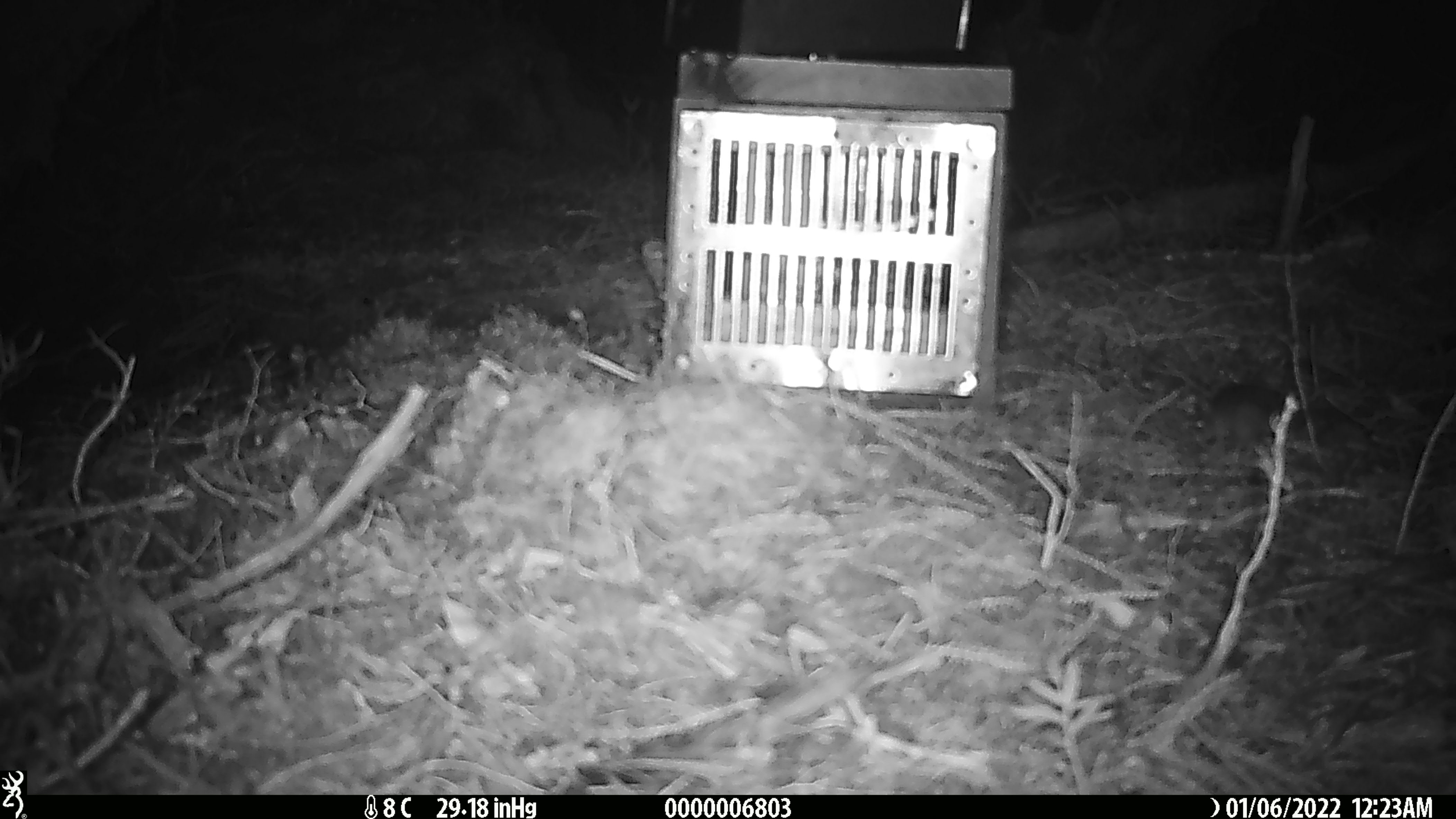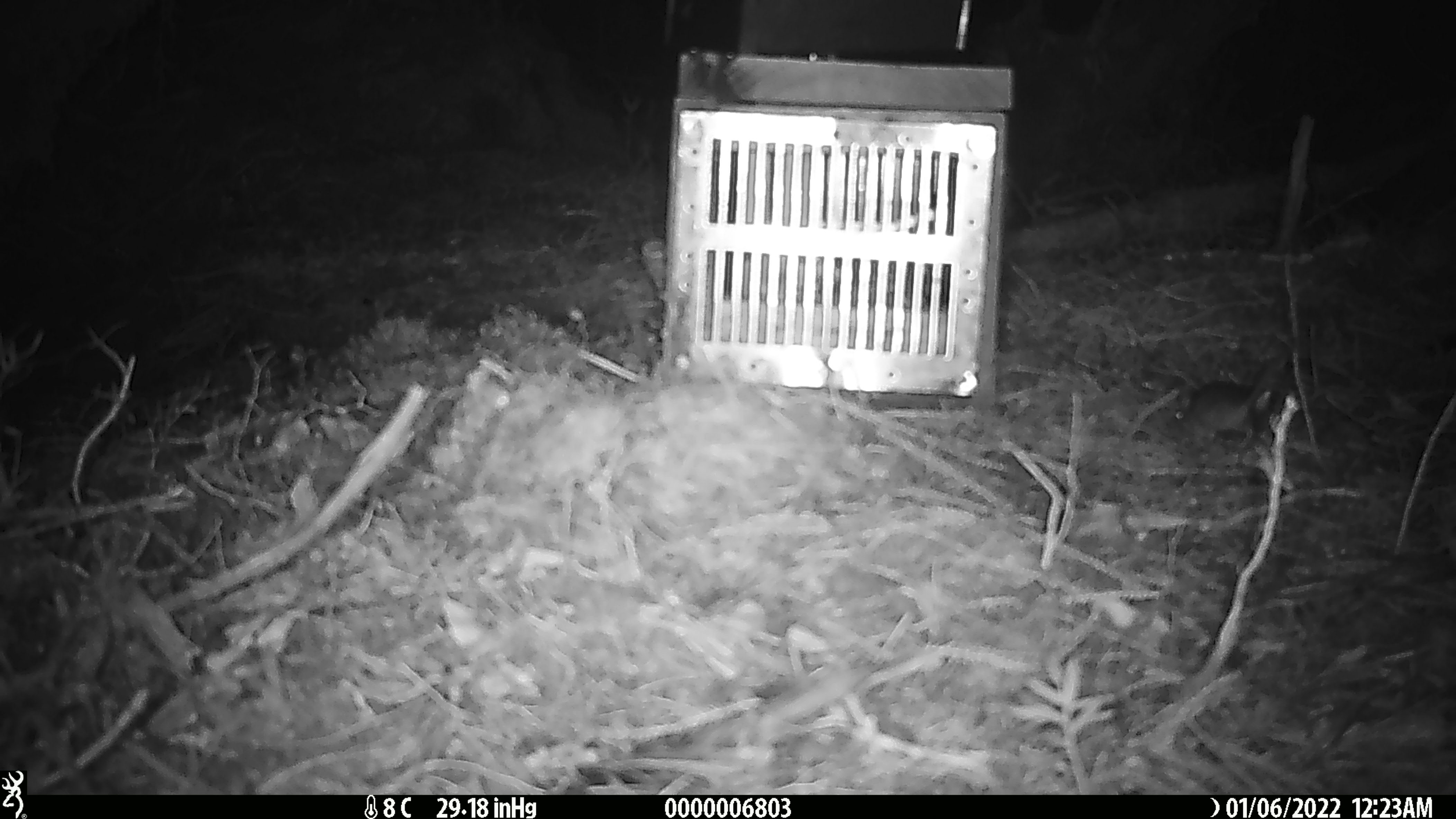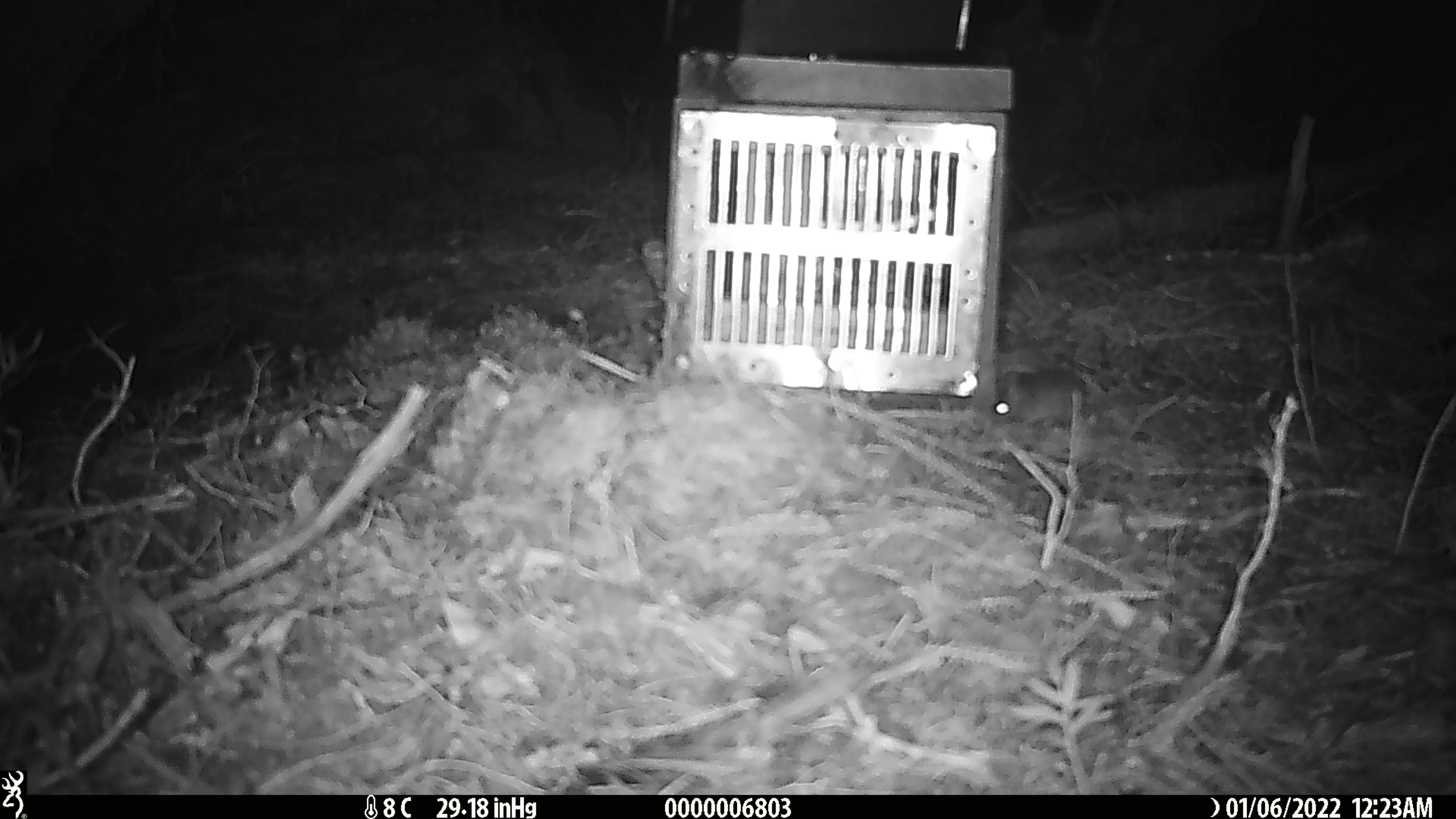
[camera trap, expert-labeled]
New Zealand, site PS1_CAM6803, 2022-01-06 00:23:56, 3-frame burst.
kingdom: Animalia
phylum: Chordata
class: Mammalia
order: Rodentia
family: Muridae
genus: Mus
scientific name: Mus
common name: mouse